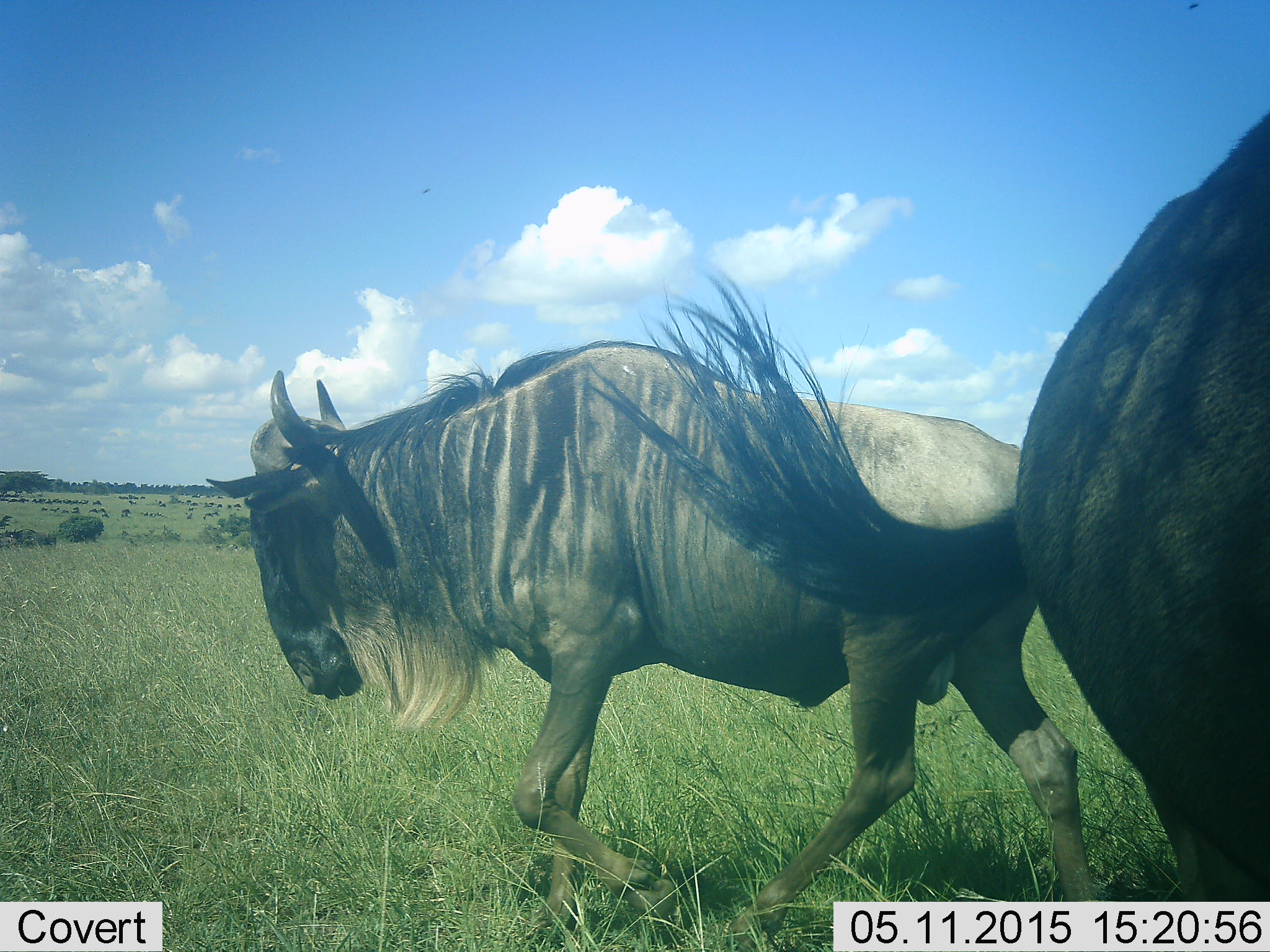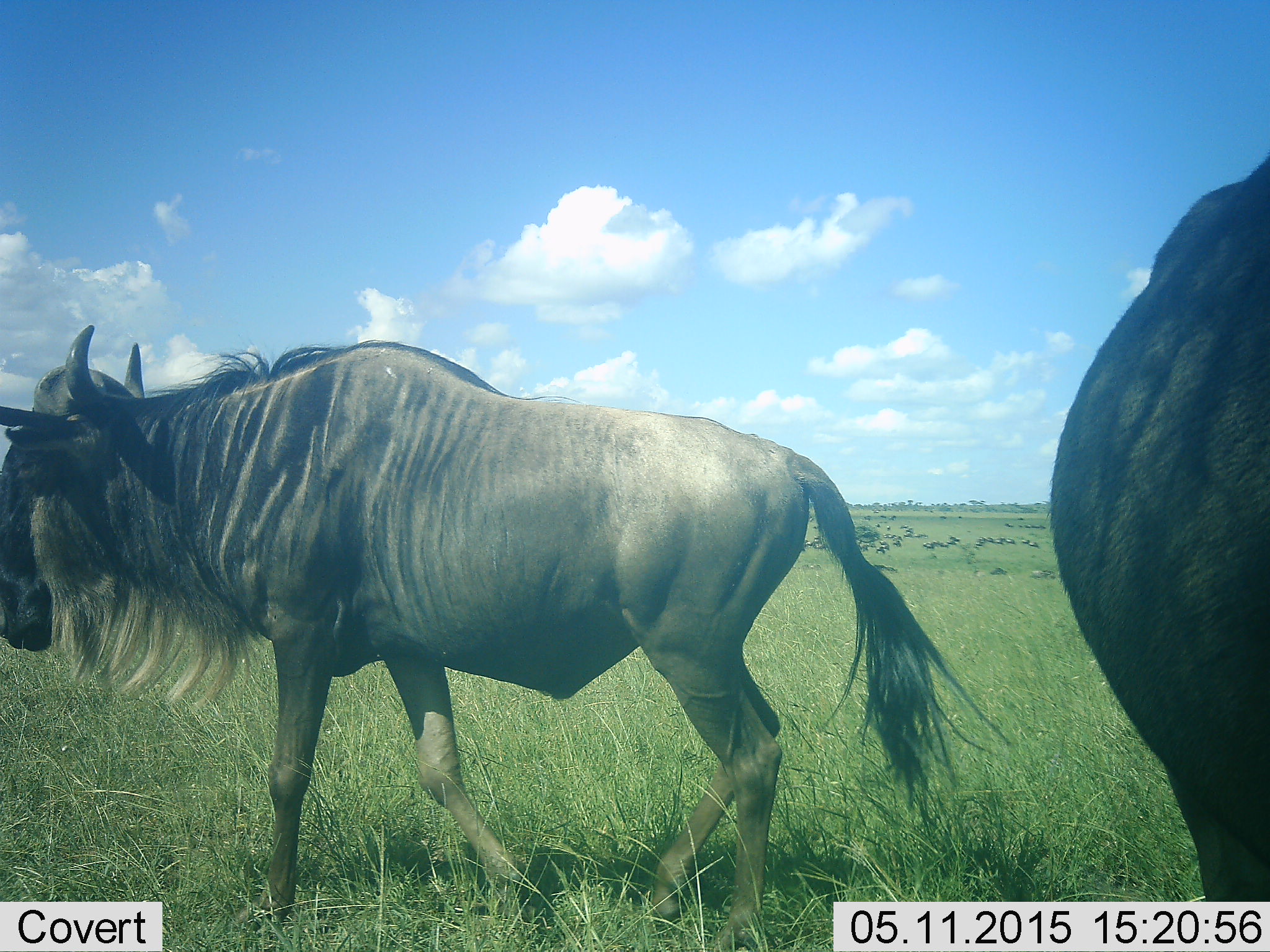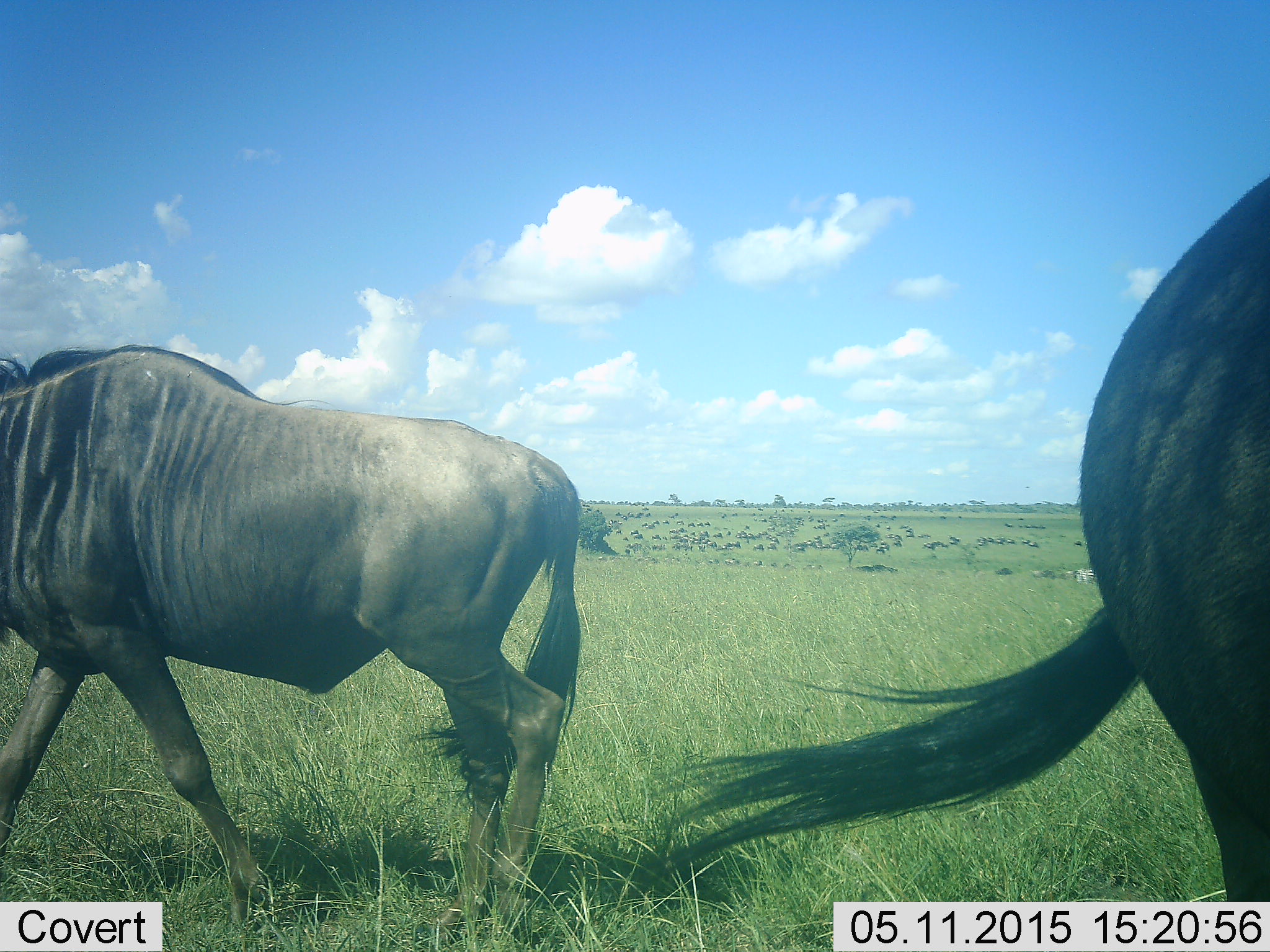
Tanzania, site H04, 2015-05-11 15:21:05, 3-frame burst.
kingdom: Animalia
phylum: Chordata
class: Mammalia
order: Artiodactyla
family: Bovidae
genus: Connochaetes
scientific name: Connochaetes taurinus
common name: blue wildebeest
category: wildebeest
Wildebeest (blue wildebeest) (Connochaetes taurinus), count 2. Behavior (volunteer vote fractions): standing 70%, resting 10%, moving 80%, interacting 0%. Young present (vote fraction): 0%. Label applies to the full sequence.